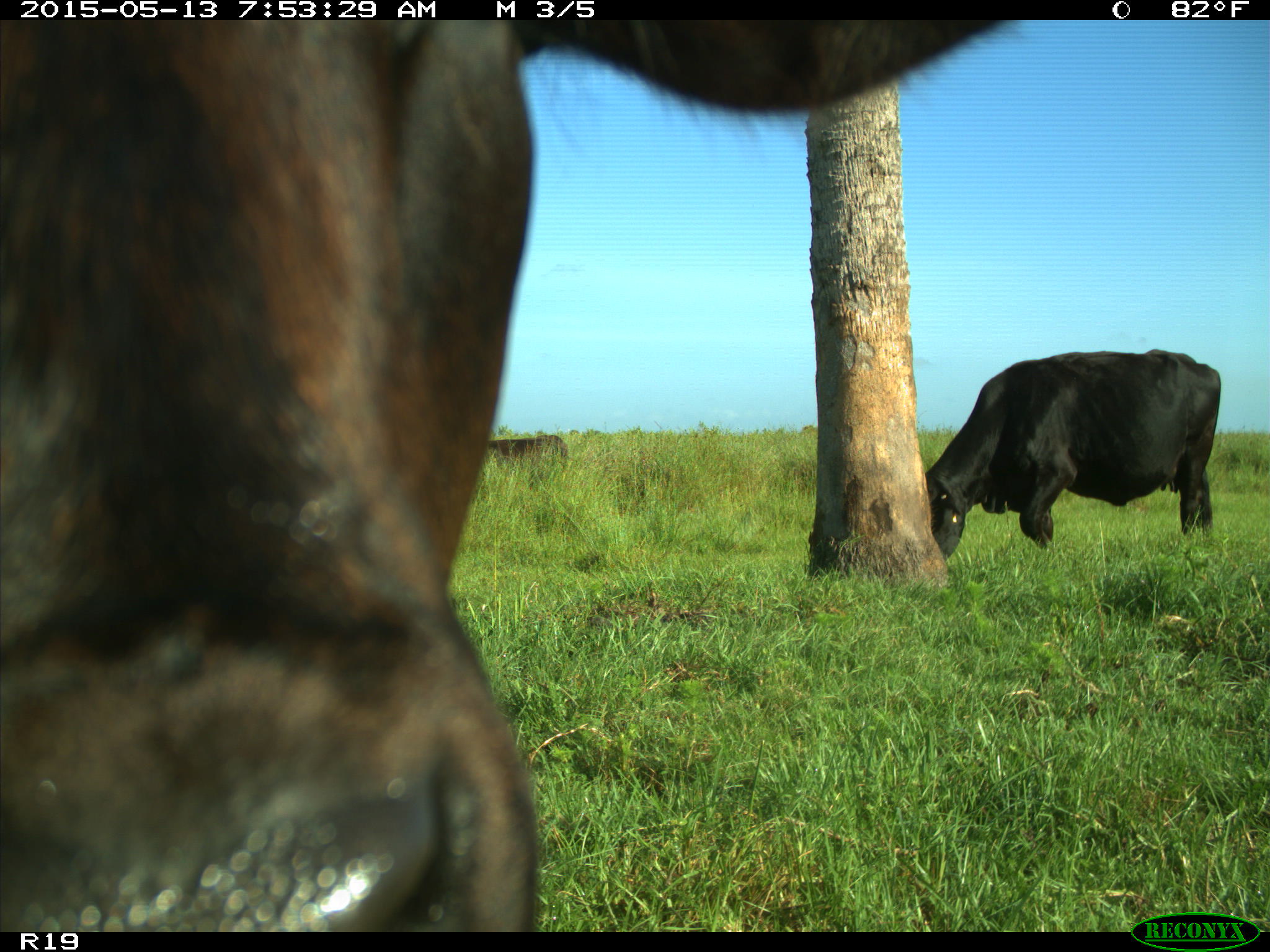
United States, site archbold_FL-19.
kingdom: Animalia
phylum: Chordata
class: Mammalia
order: Artiodactyla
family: Bovidae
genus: Bos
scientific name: Bos taurus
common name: domestic cow